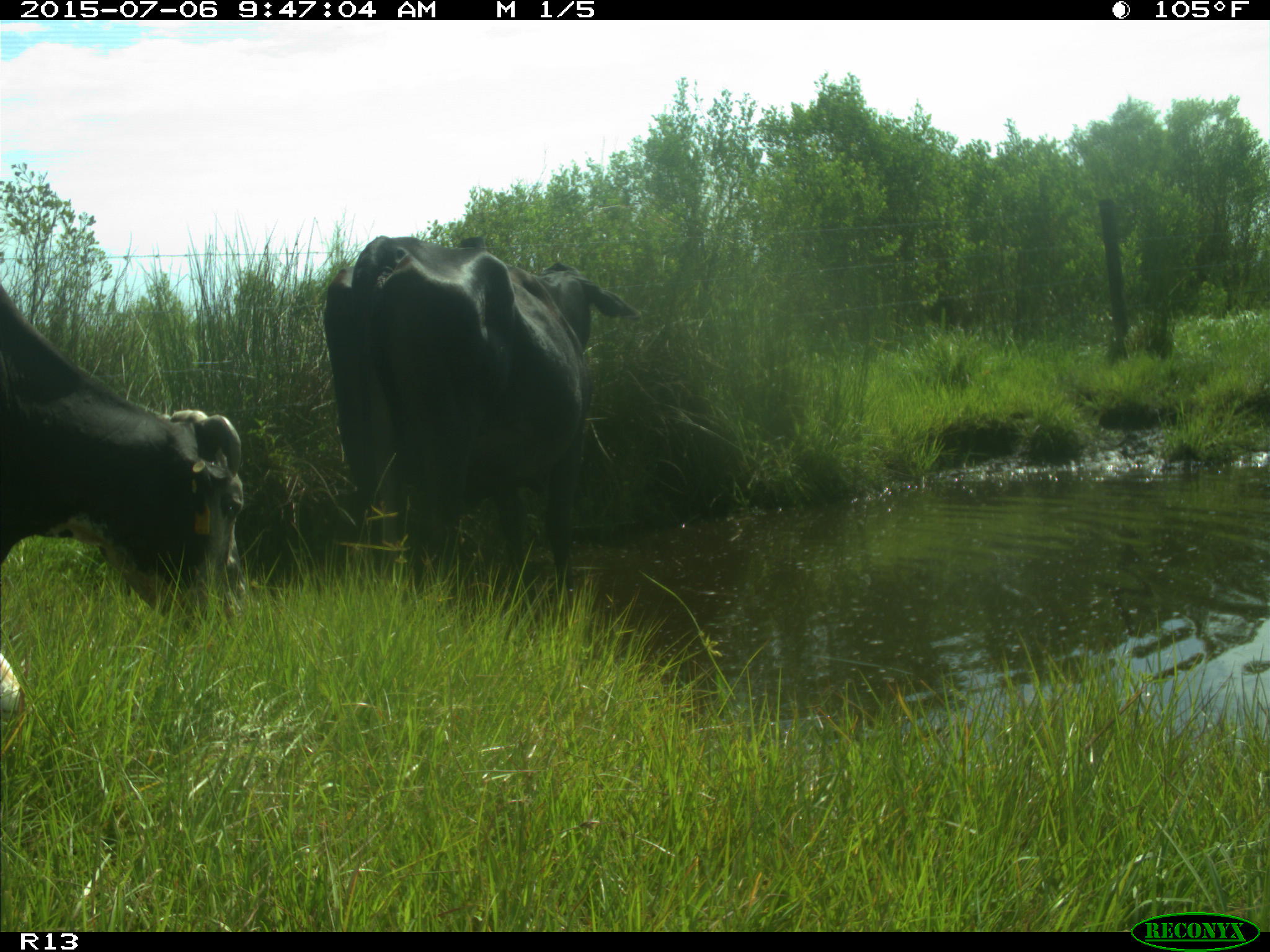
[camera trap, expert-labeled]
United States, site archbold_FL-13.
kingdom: Animalia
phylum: Chordata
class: Mammalia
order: Artiodactyla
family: Bovidae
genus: Bos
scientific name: Bos taurus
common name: domestic cow